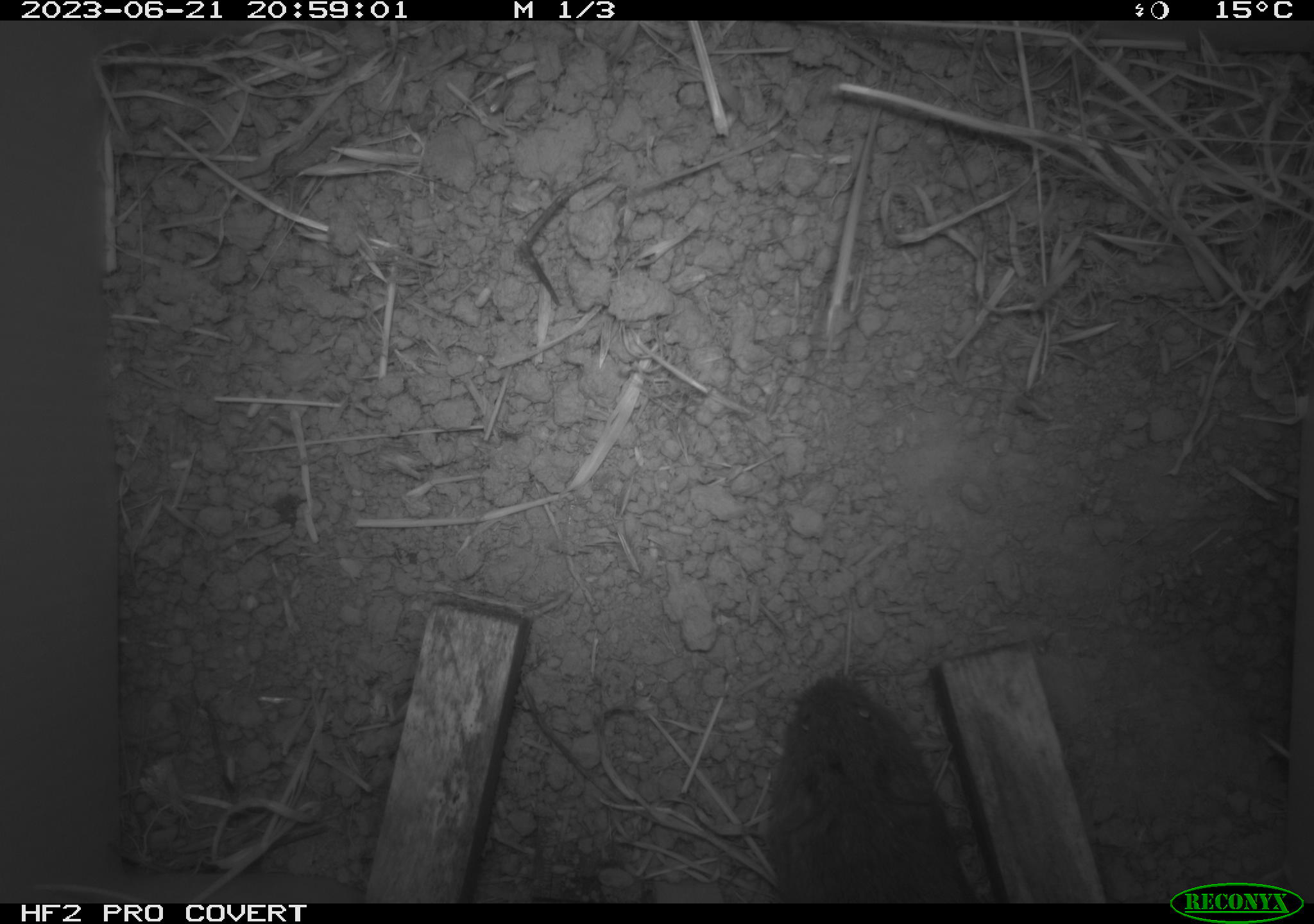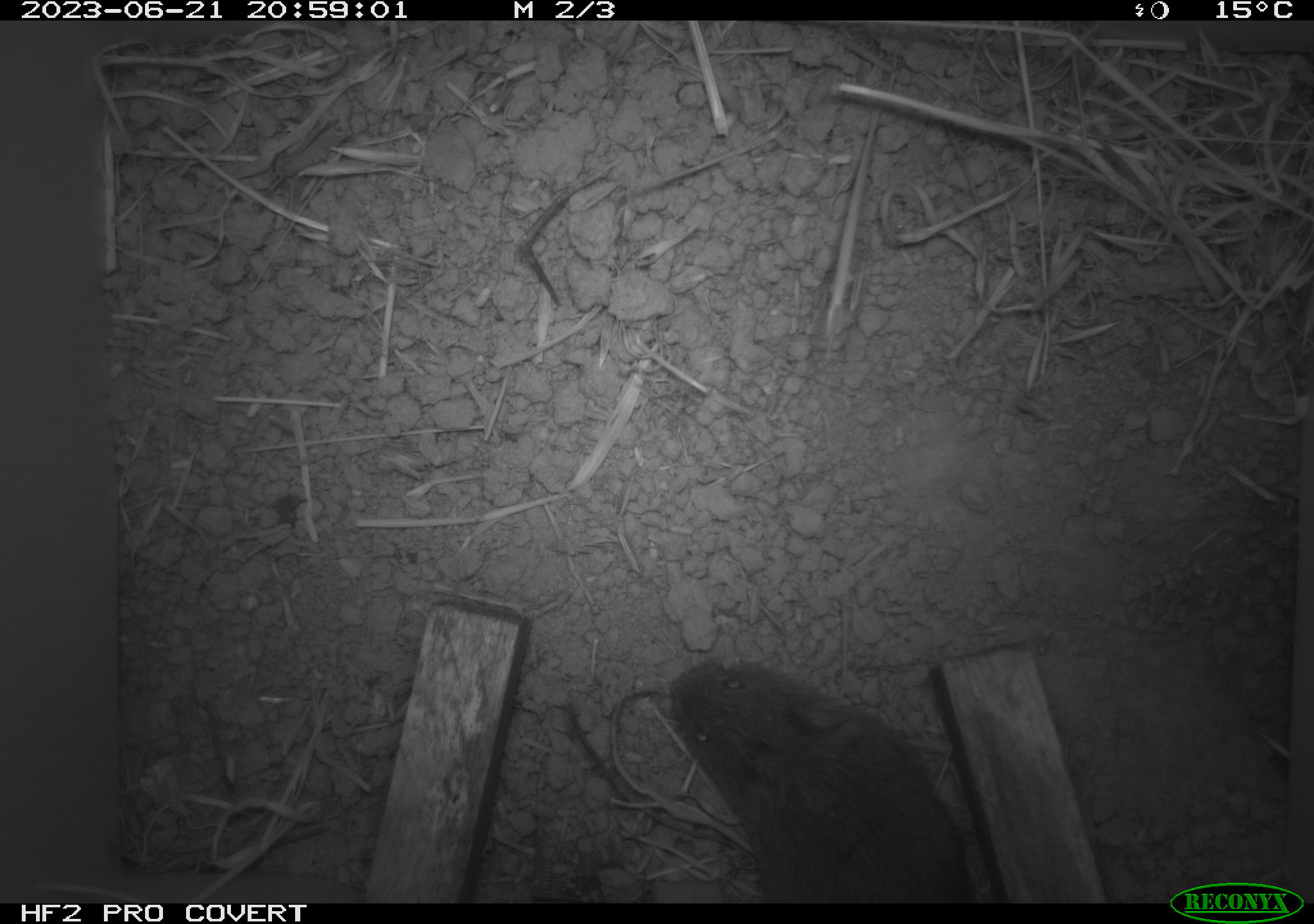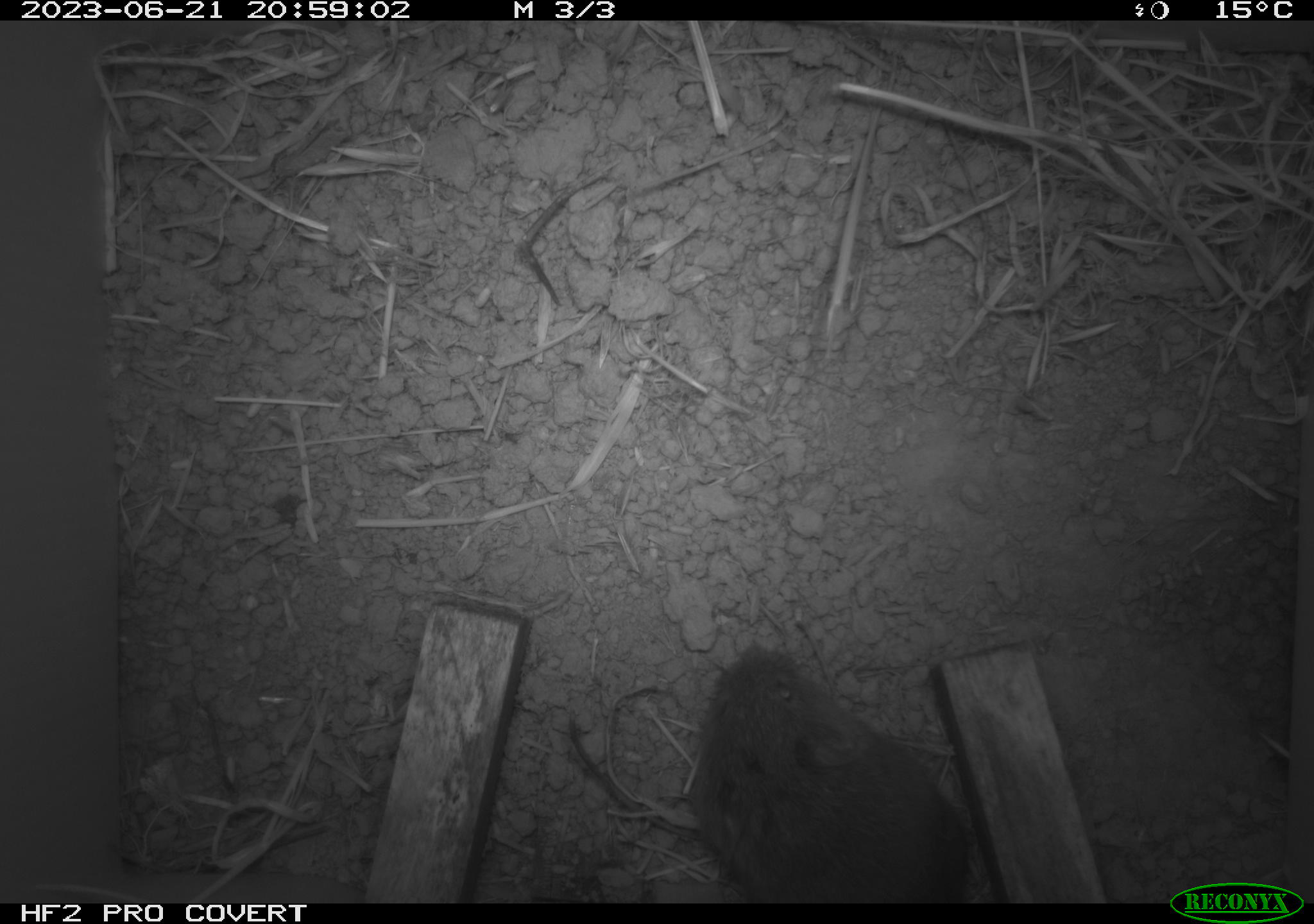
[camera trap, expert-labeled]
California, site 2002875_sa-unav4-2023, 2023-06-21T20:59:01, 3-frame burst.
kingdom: Animalia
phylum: Chordata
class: Mammalia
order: Rodentia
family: Cricetidae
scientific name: Arvicolinae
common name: voles, lemmings, and muskrats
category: arvicolinae subfamily